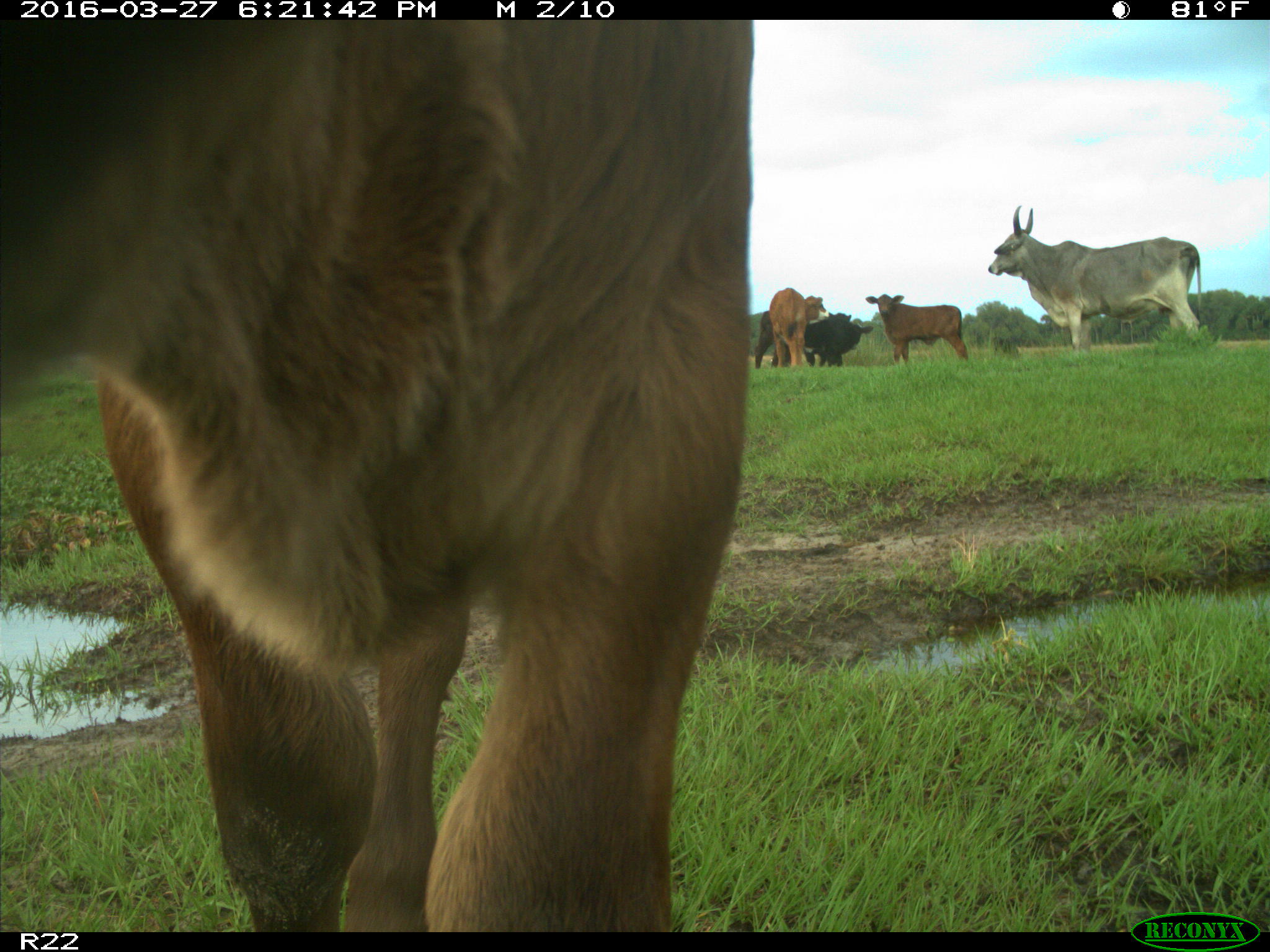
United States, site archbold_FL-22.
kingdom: Animalia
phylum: Chordata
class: Mammalia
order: Artiodactyla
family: Bovidae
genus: Bos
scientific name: Bos taurus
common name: domestic cow